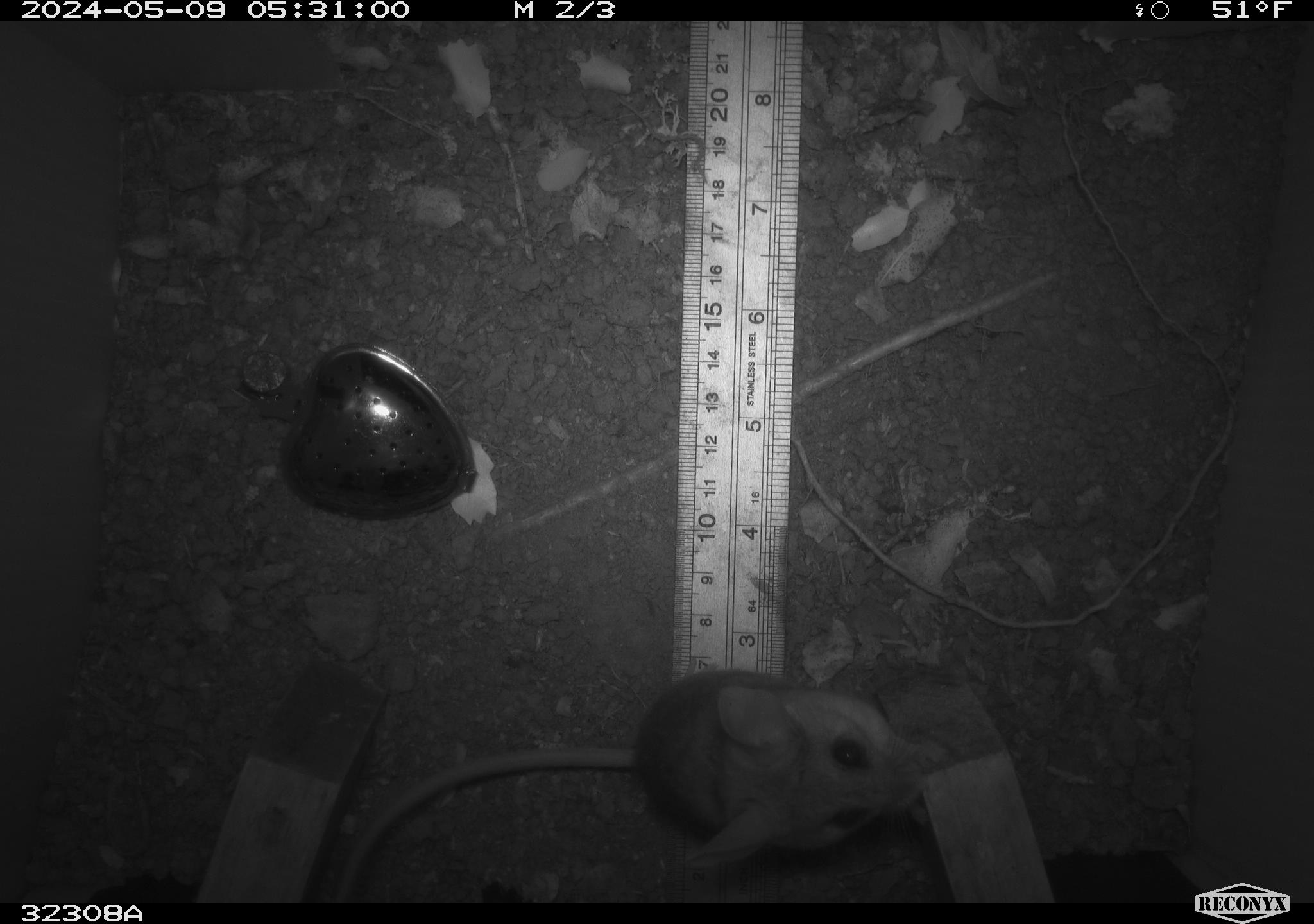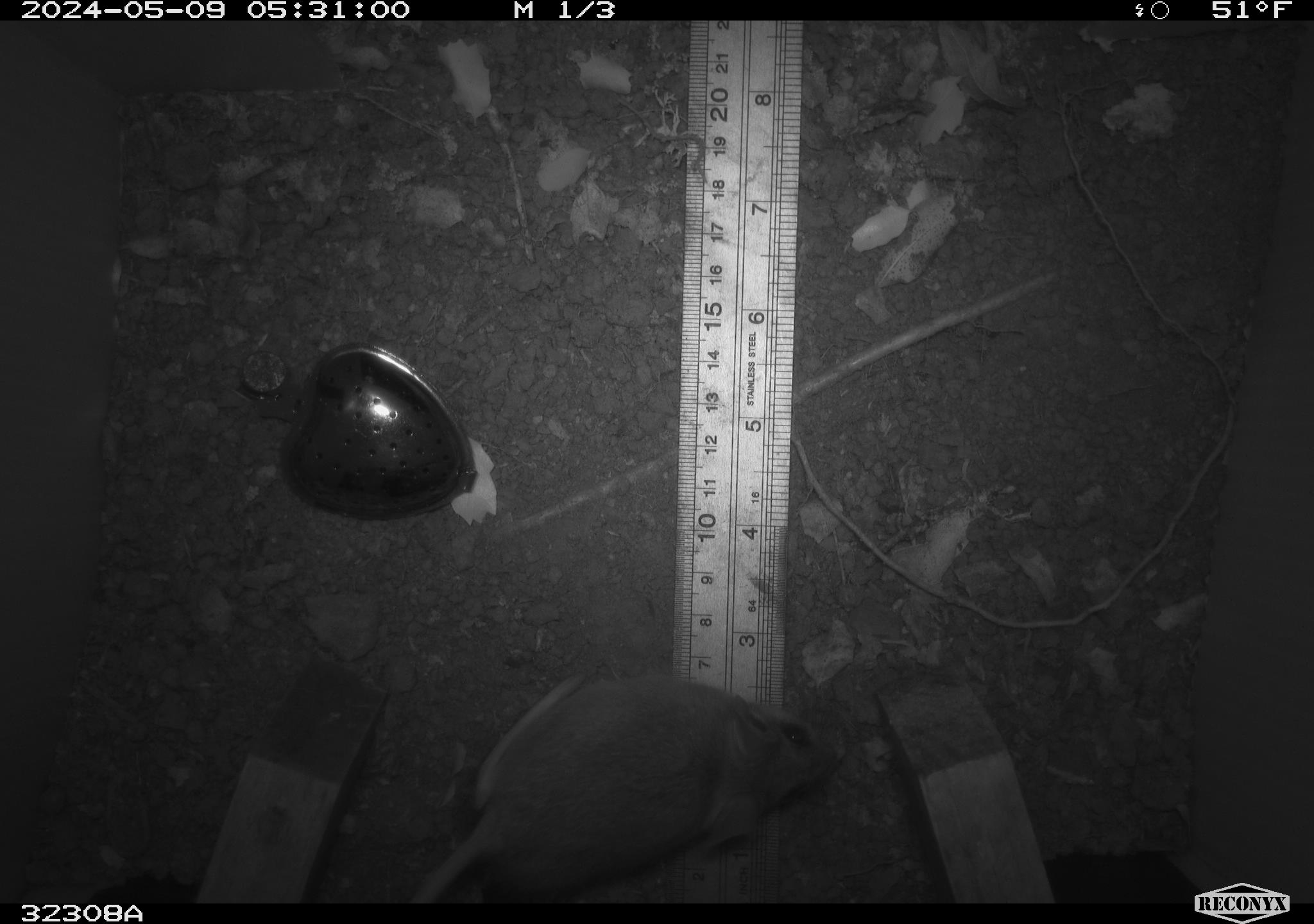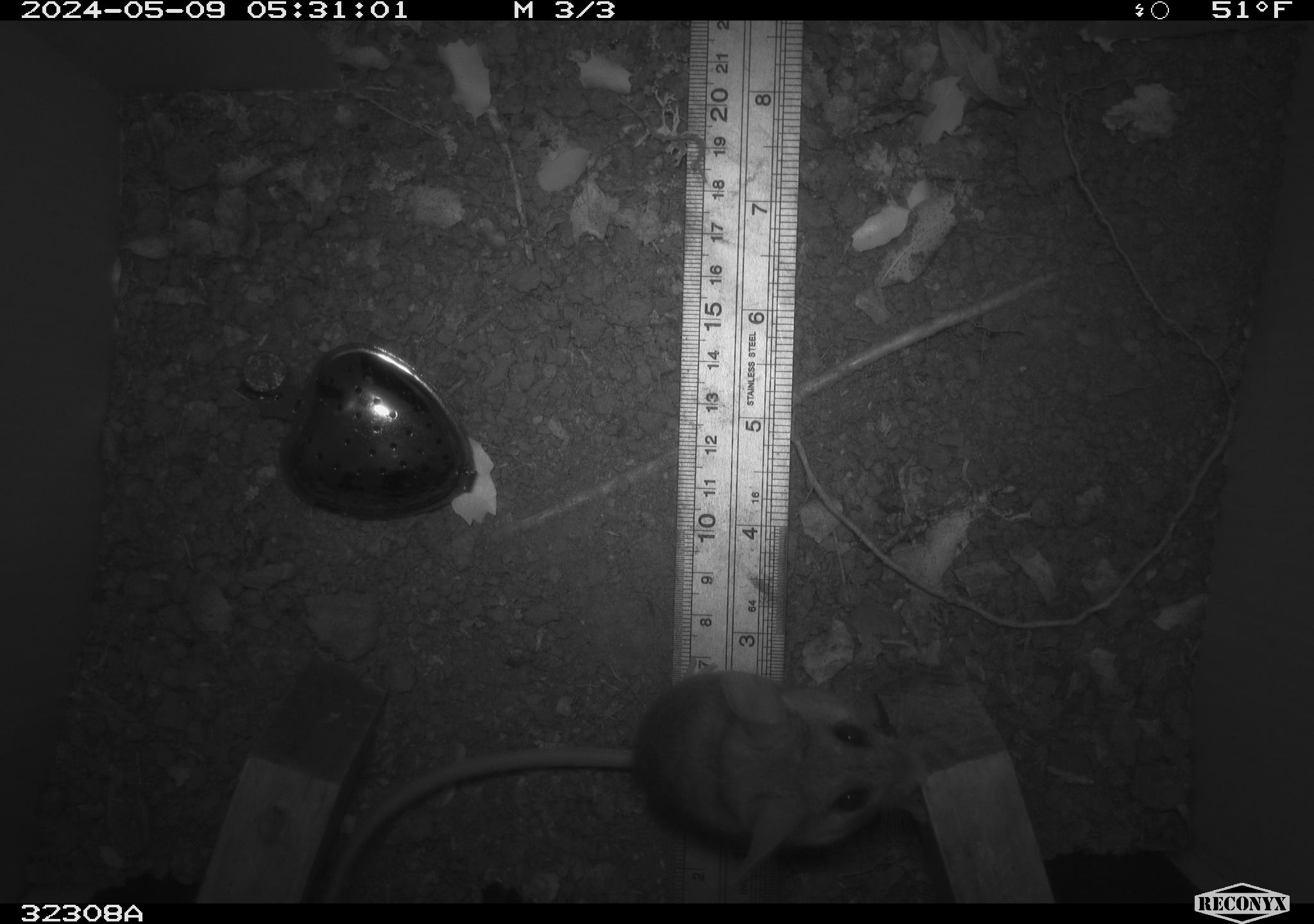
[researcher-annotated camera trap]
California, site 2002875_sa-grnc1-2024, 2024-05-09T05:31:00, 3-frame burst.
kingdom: Animalia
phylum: Chordata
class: Mammalia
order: Rodentia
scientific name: Rodentia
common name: rodent